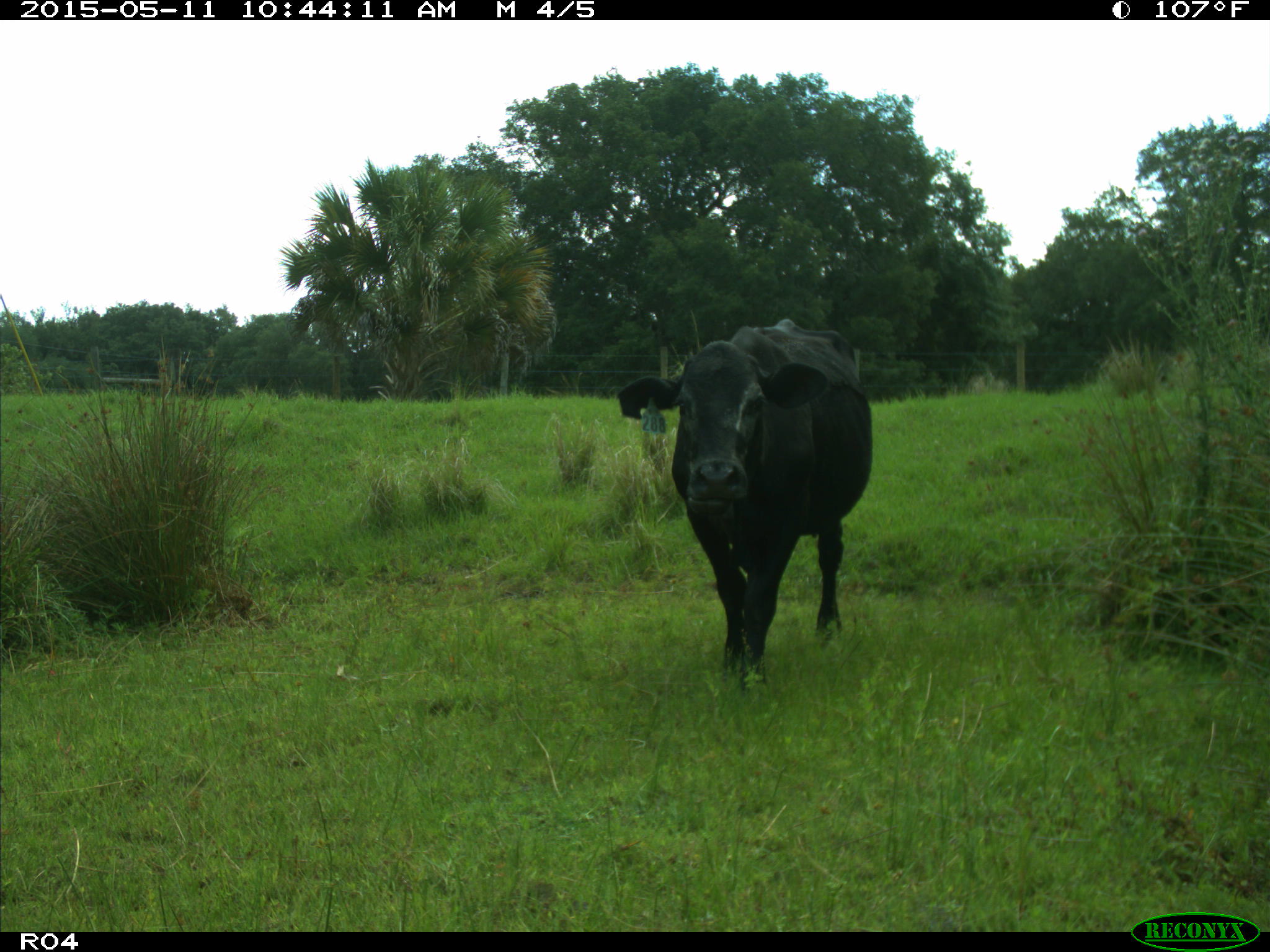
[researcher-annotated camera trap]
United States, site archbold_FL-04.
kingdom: Animalia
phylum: Chordata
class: Mammalia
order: Artiodactyla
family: Bovidae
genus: Bos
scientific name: Bos taurus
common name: domestic cow